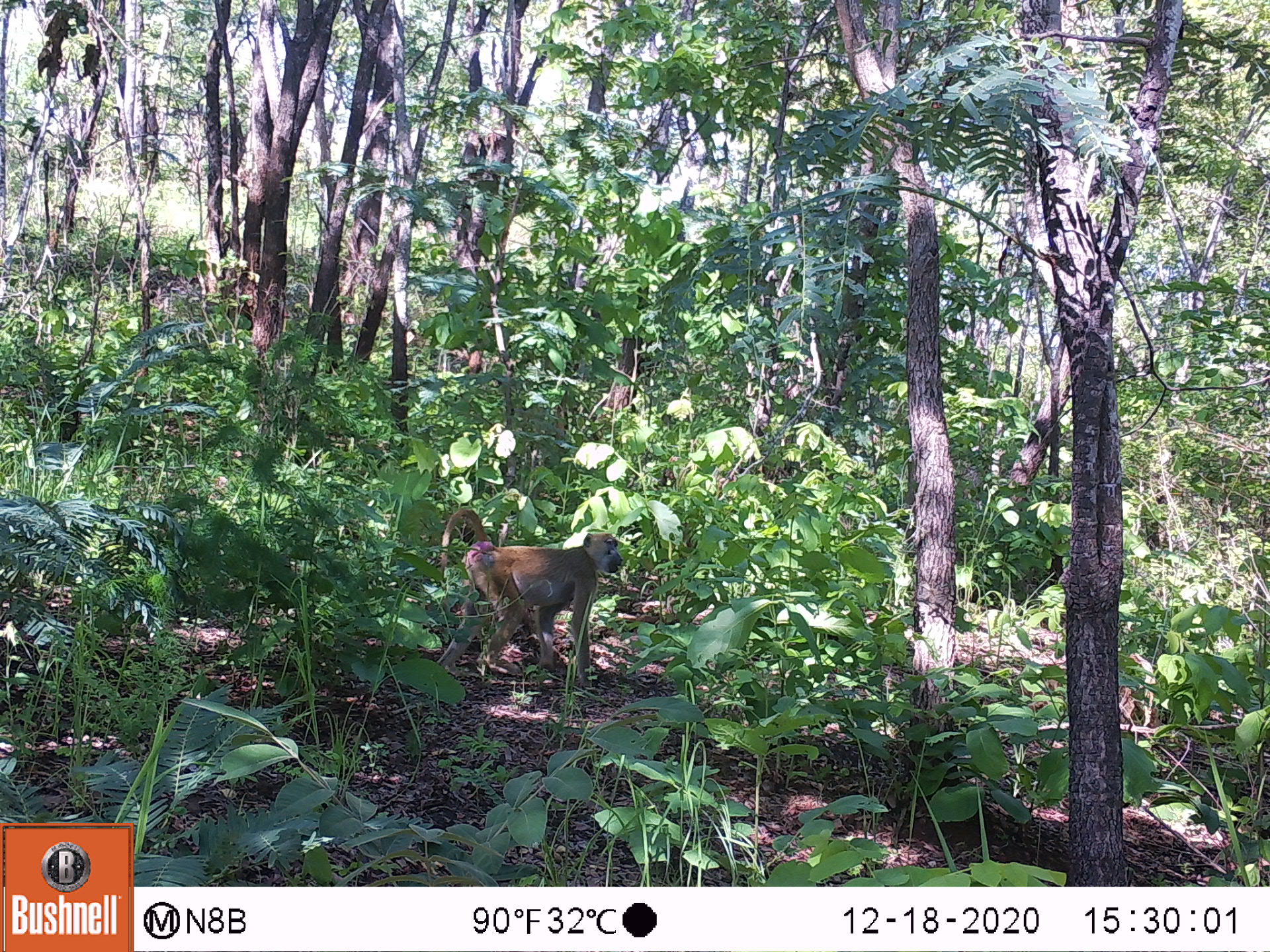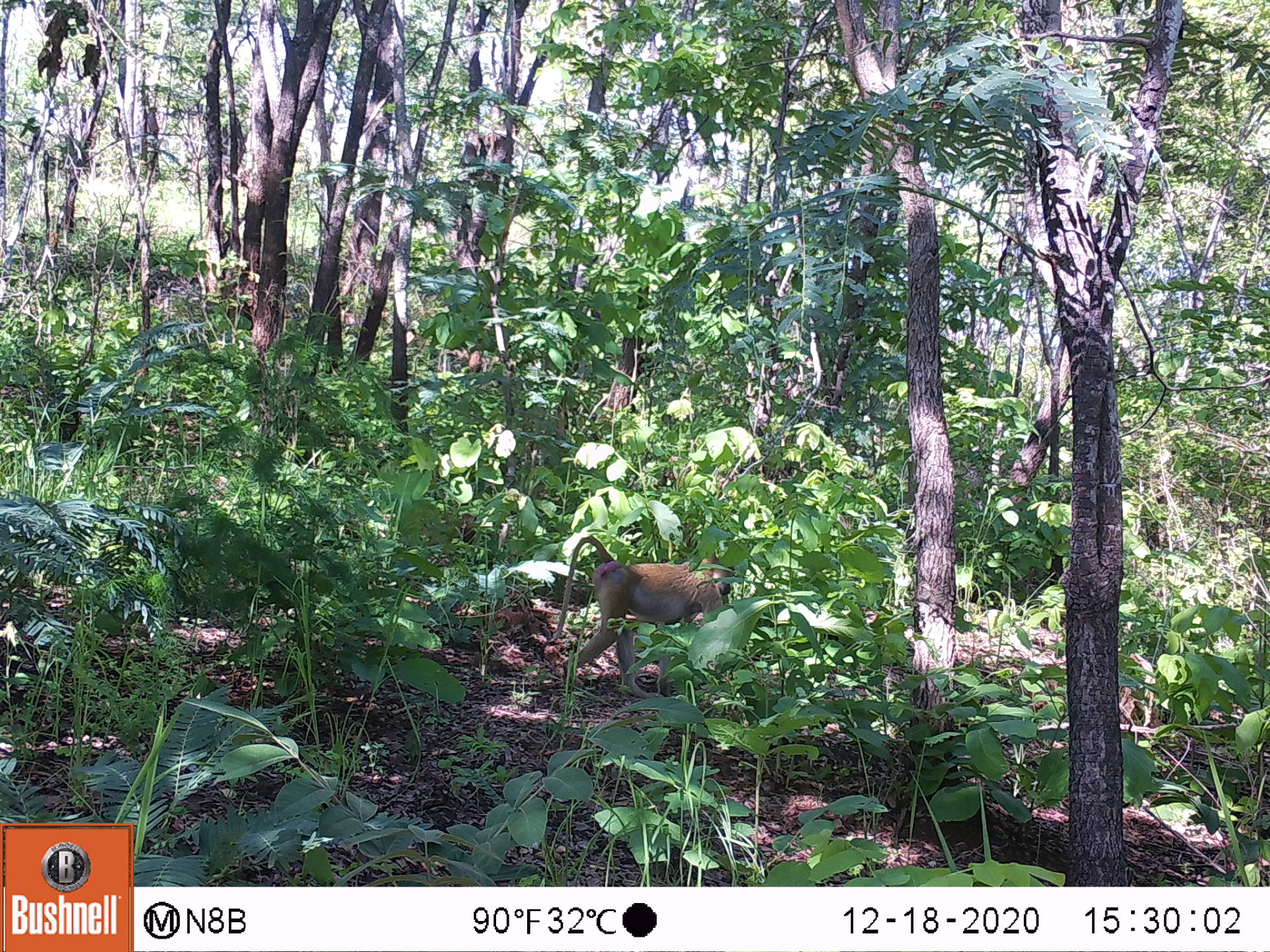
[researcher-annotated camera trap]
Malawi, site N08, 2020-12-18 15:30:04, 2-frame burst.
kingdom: Animalia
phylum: Chordata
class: Mammalia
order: Primates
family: Cercopithecidae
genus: Papio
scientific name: Papio cynocephalus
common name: yellow baboon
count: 1